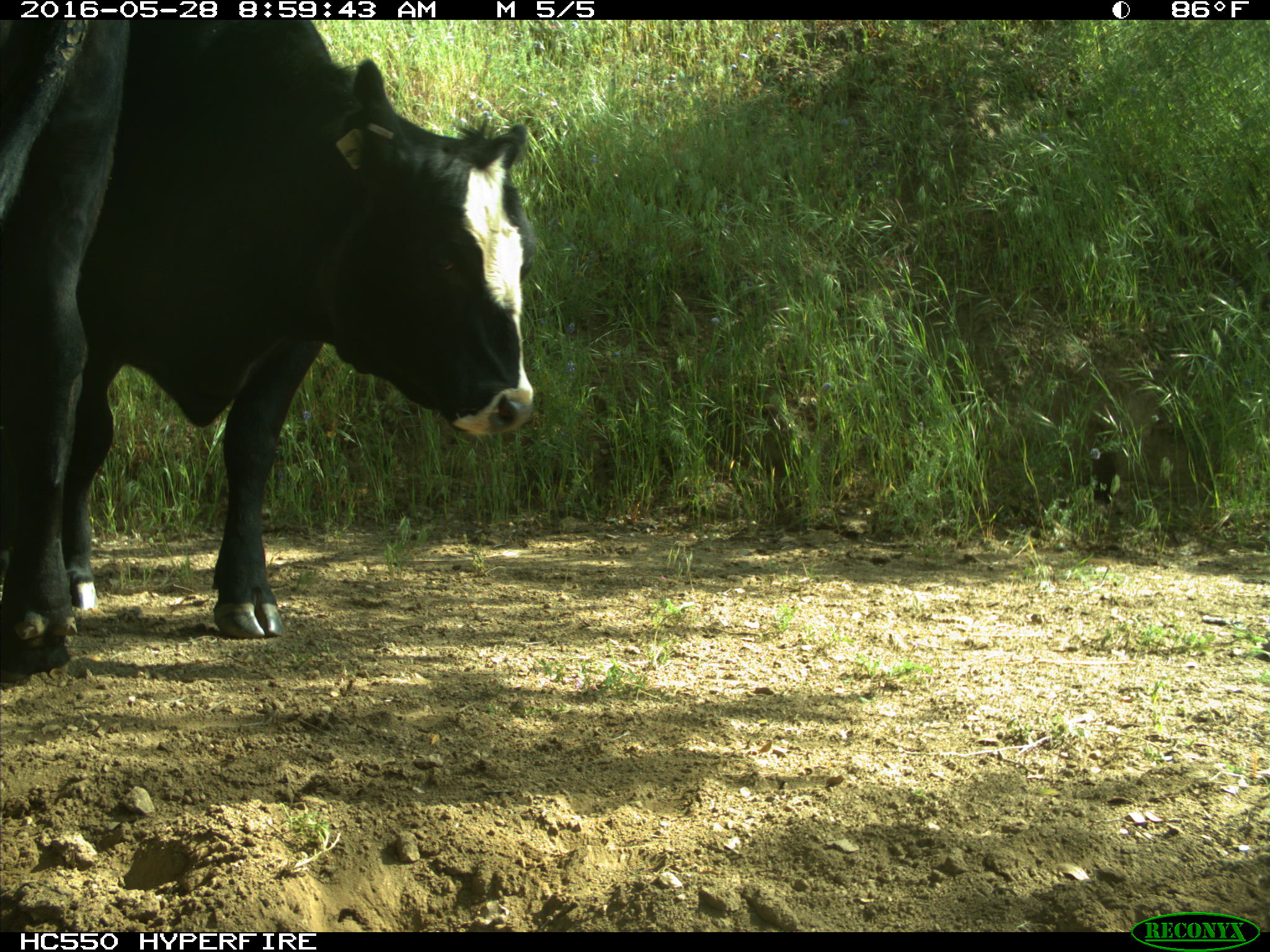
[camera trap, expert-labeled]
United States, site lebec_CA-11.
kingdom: Animalia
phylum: Chordata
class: Mammalia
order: Artiodactyla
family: Bovidae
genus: Bos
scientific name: Bos taurus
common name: domestic cow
Bos taurus (domestic cow).